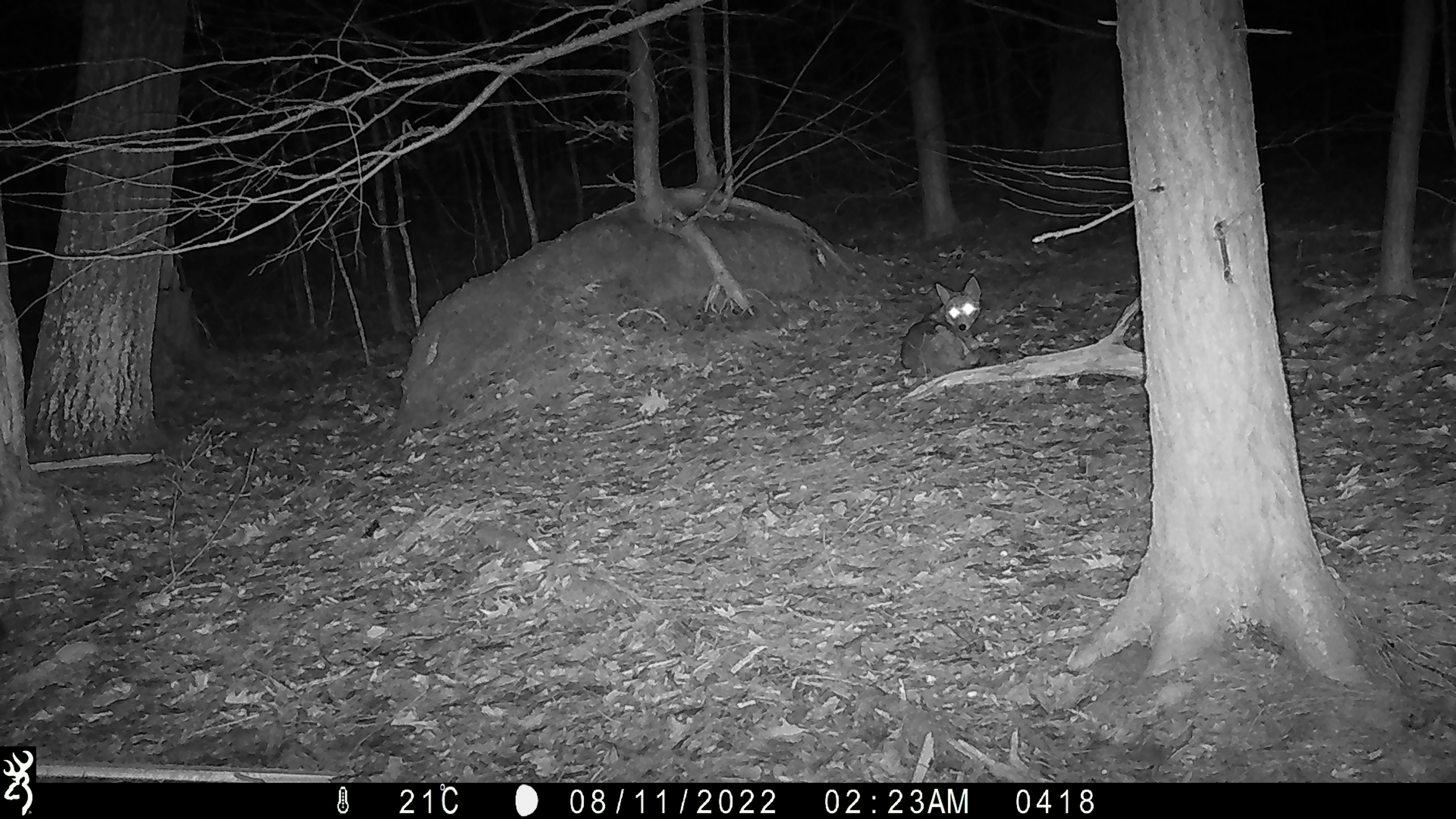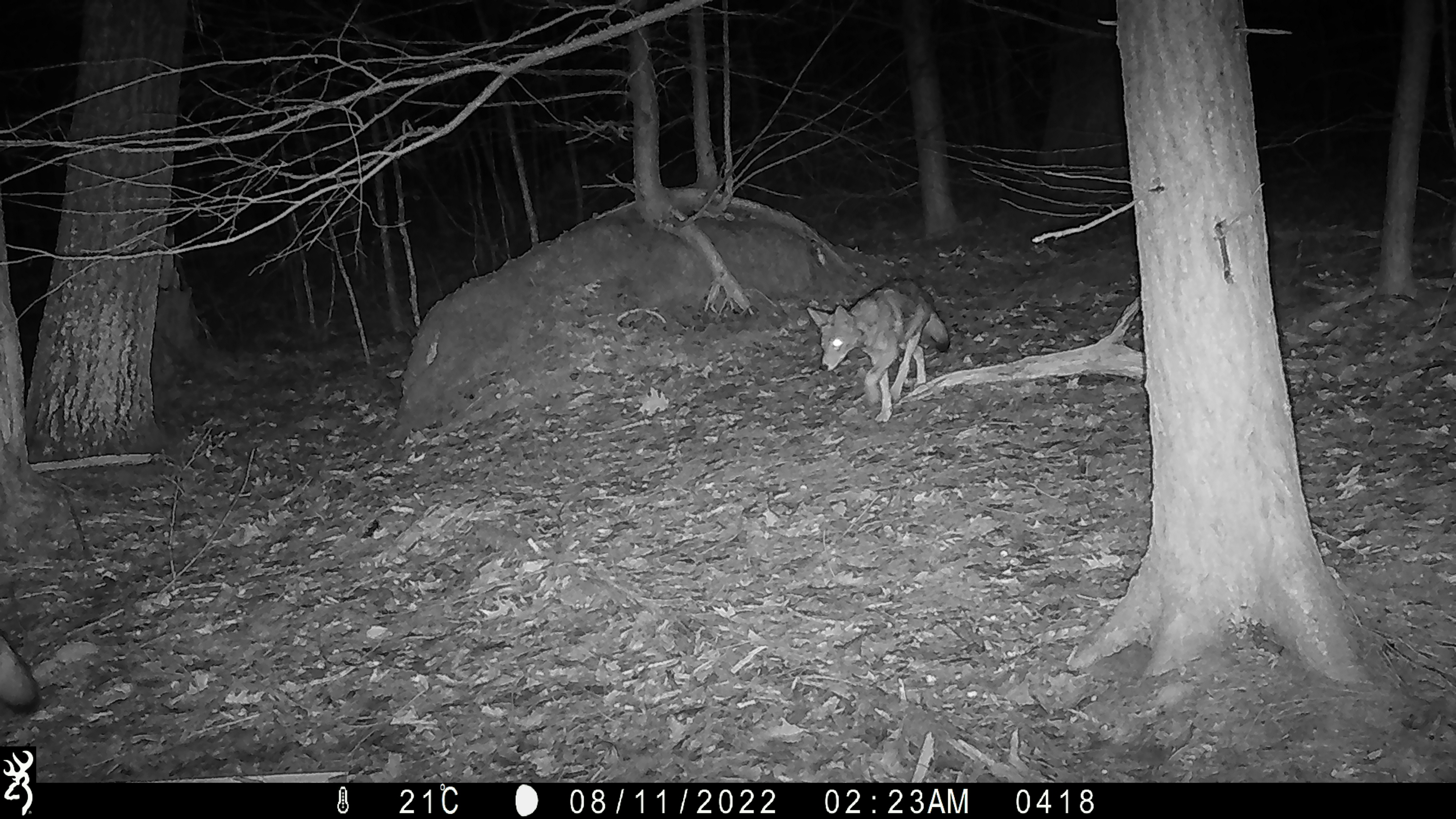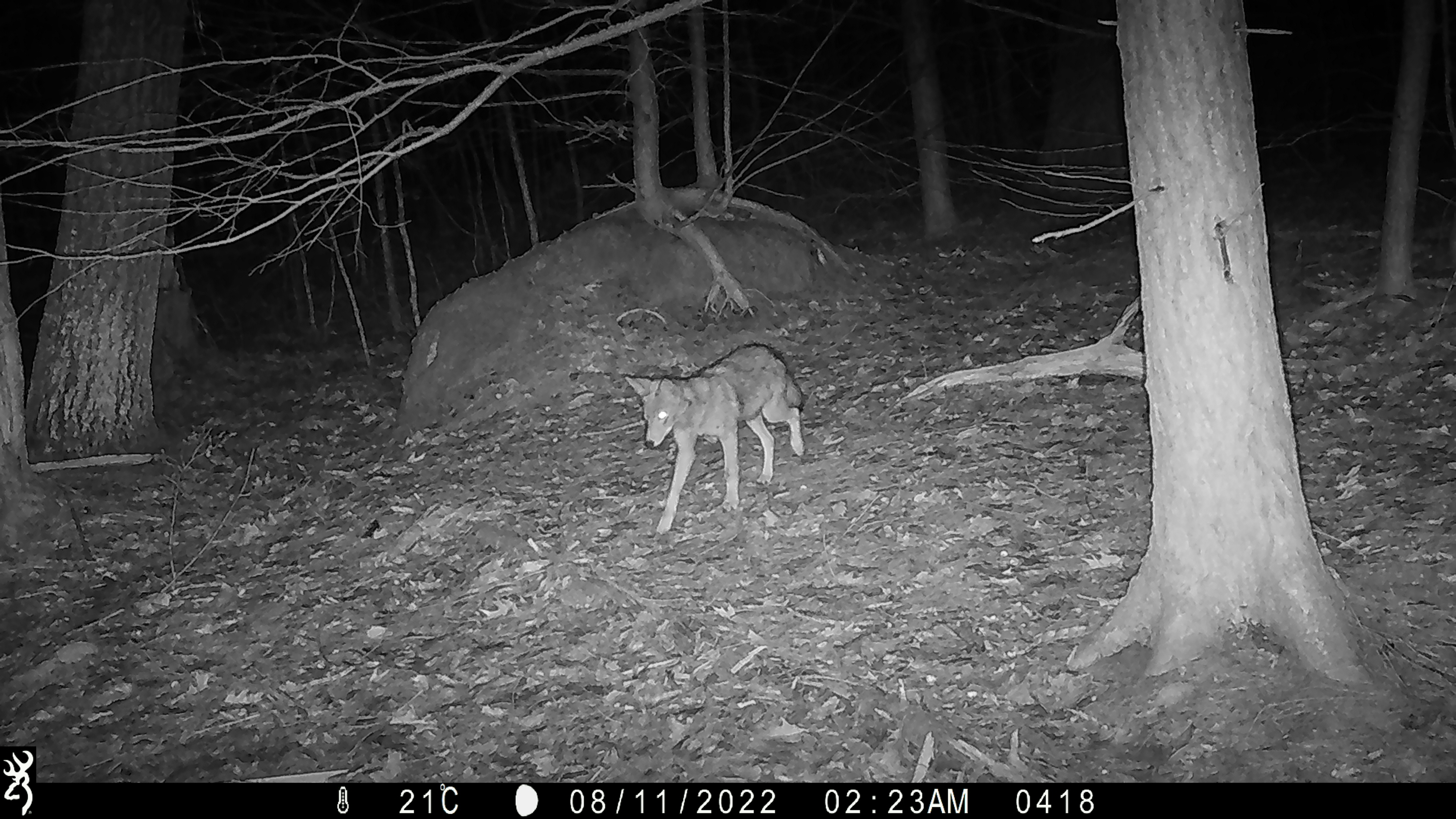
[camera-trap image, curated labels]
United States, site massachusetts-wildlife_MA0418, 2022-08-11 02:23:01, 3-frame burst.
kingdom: Animalia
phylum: Chordata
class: Mammalia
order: Carnivora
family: Canidae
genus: Canis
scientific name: Canis latrans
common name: coyote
Coyote (Canis latrans).